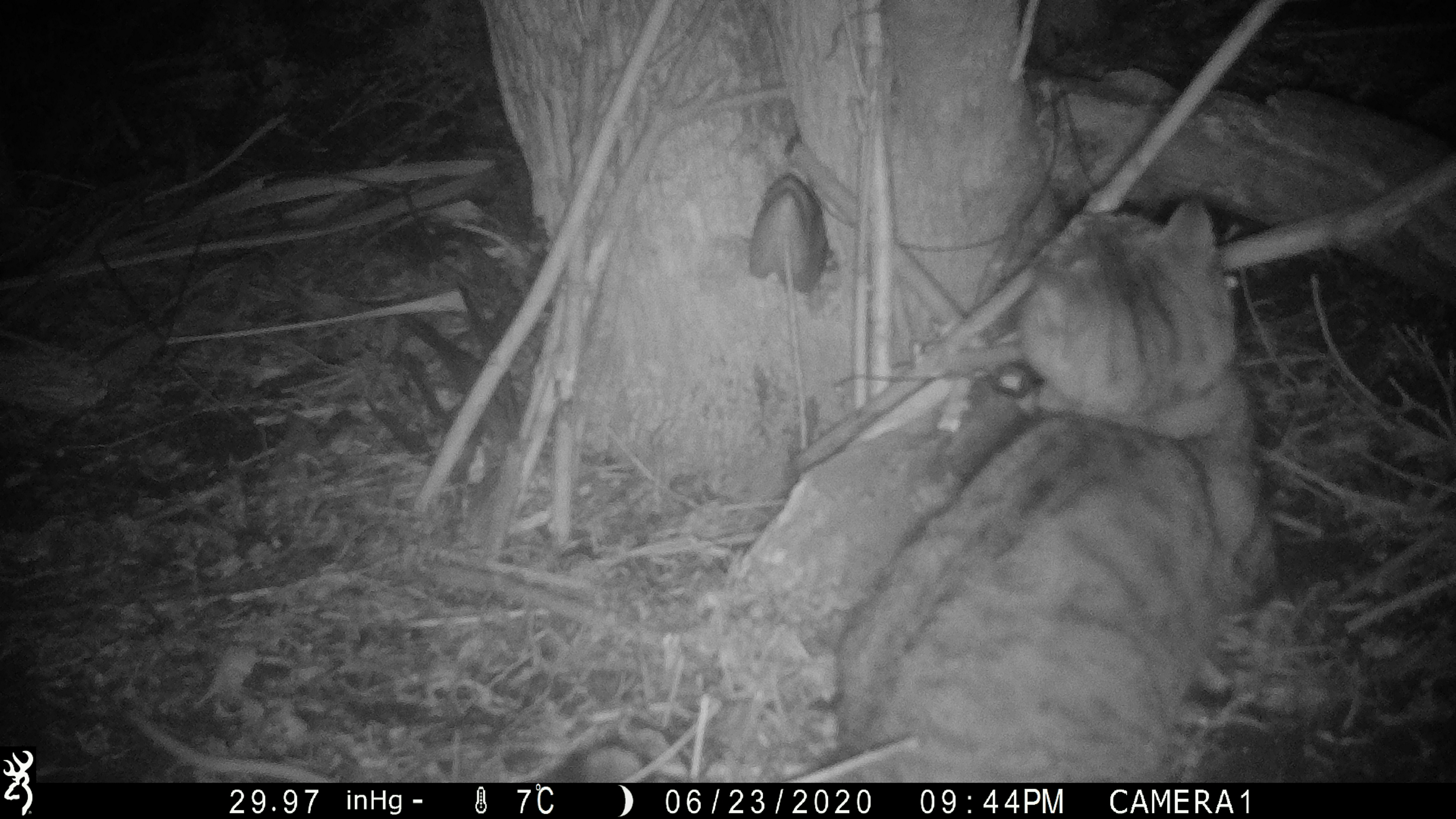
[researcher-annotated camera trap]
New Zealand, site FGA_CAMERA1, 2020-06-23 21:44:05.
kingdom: Animalia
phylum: Chordata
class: Mammalia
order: Carnivora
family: Felidae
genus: Felis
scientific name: Felis catus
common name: domestic cat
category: cat